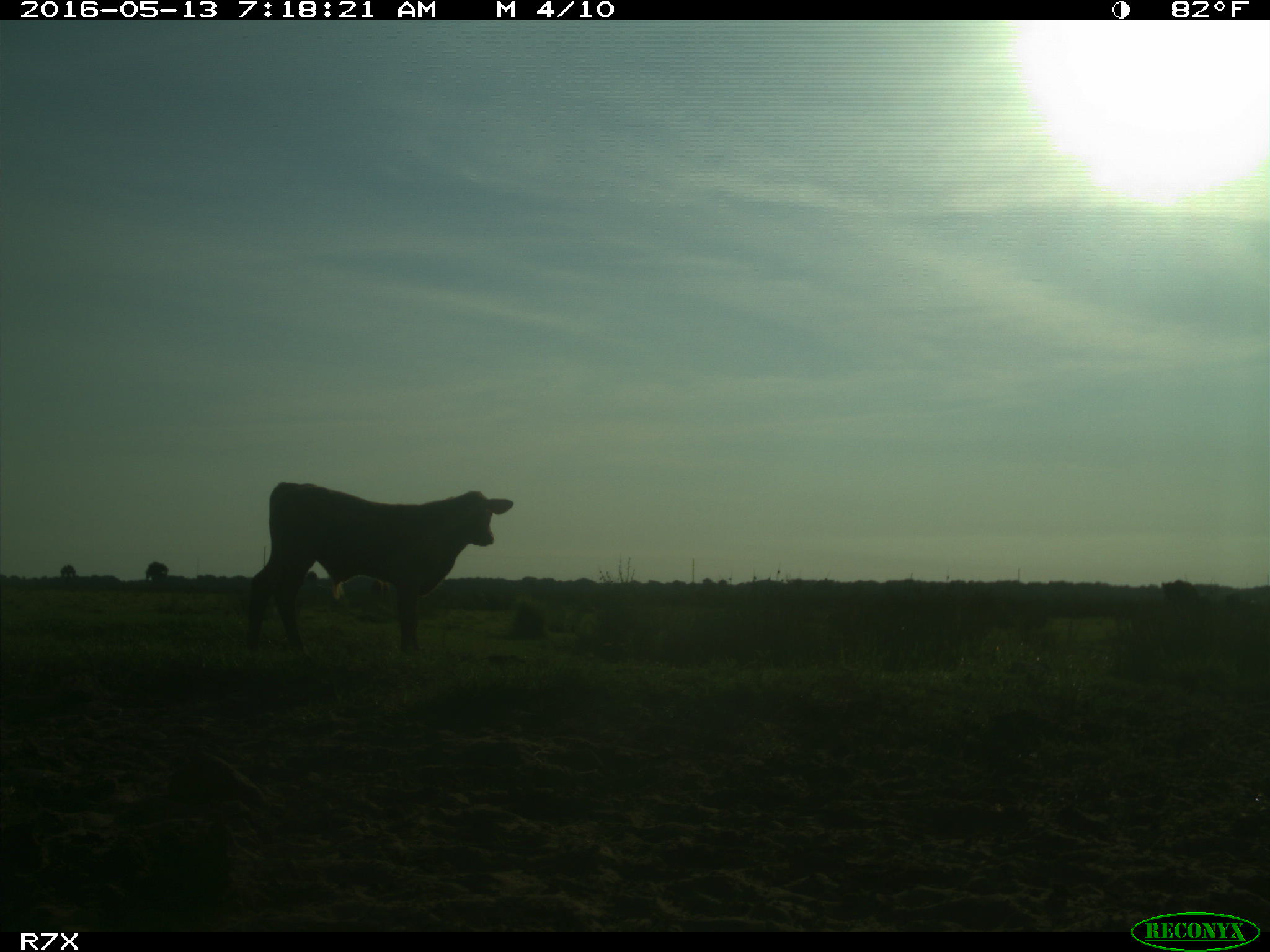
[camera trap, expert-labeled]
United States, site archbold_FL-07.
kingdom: Animalia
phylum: Chordata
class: Mammalia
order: Artiodactyla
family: Bovidae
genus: Bos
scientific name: Bos taurus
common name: domestic cow